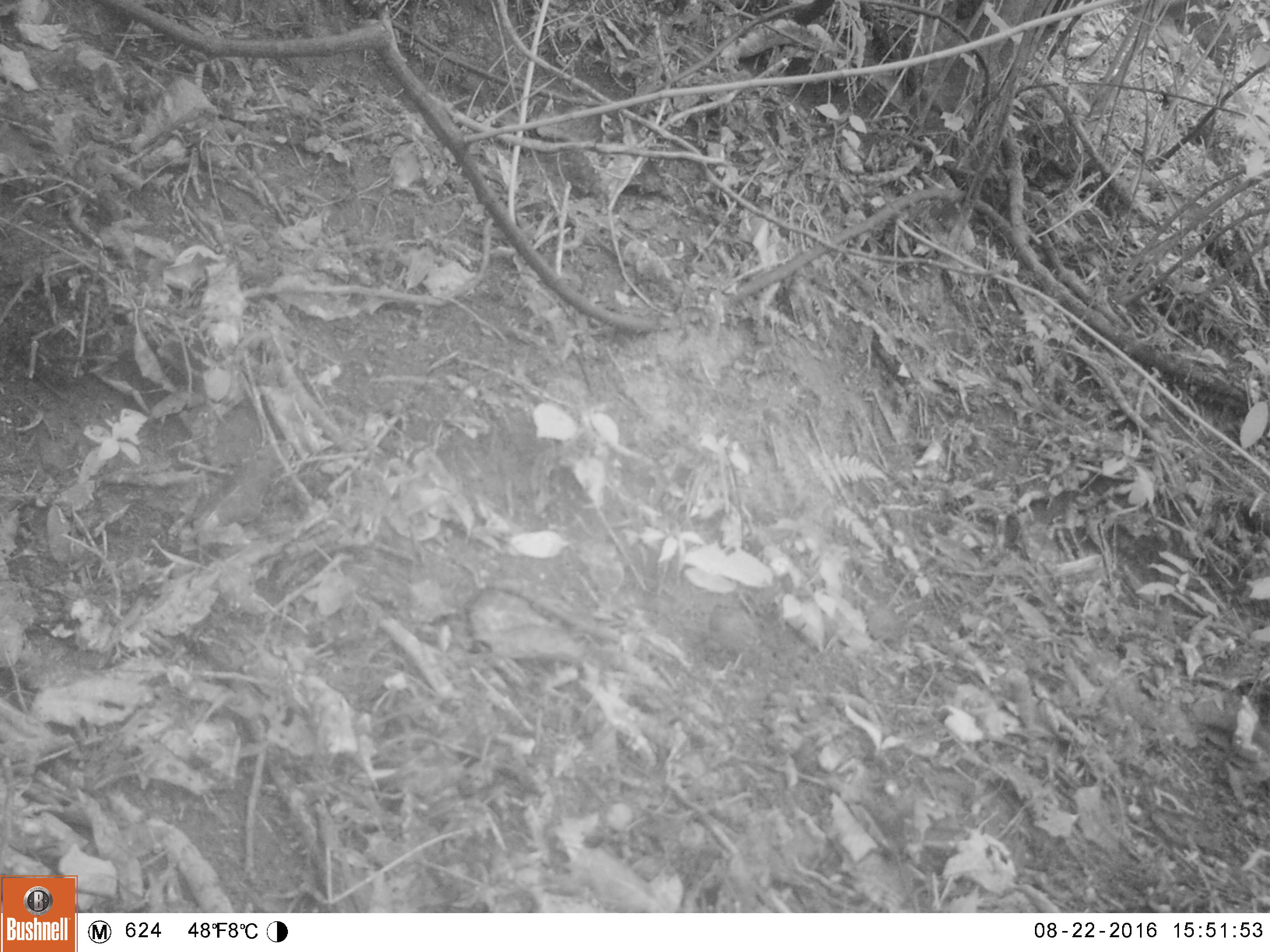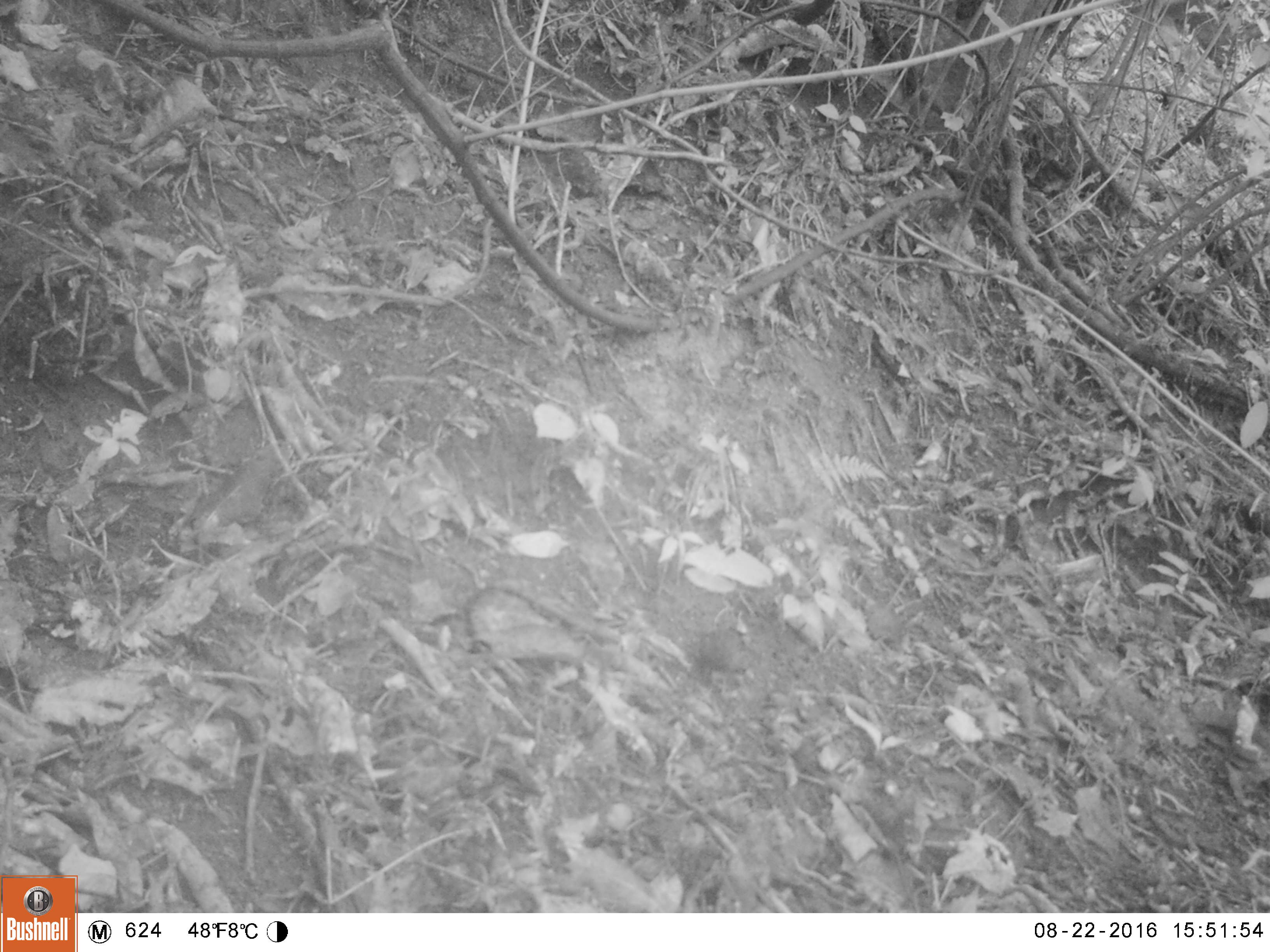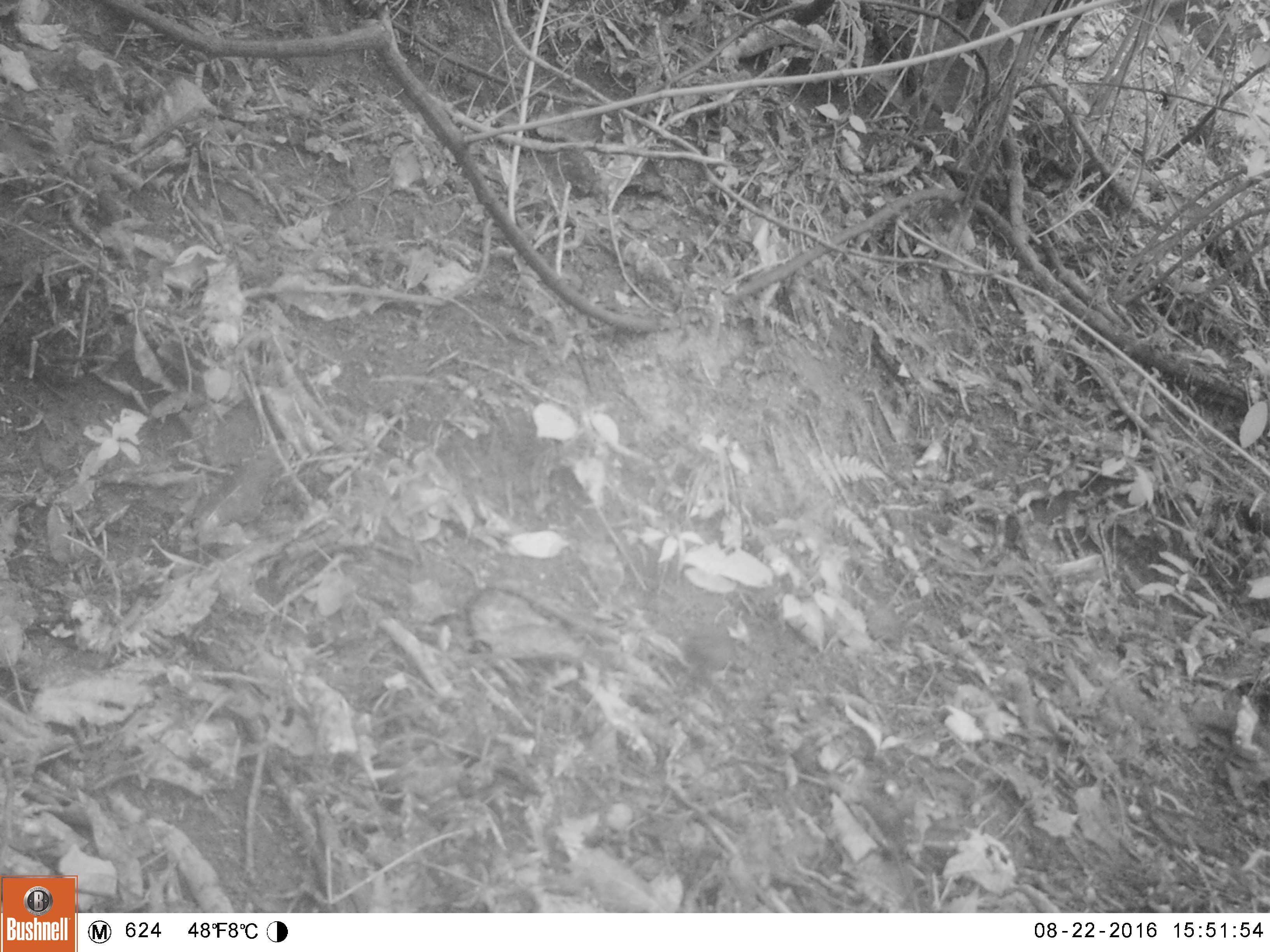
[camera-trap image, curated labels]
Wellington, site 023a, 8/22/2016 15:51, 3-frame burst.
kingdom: Animalia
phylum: Chordata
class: Aves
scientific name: Aves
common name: bird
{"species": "bird (Aves)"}